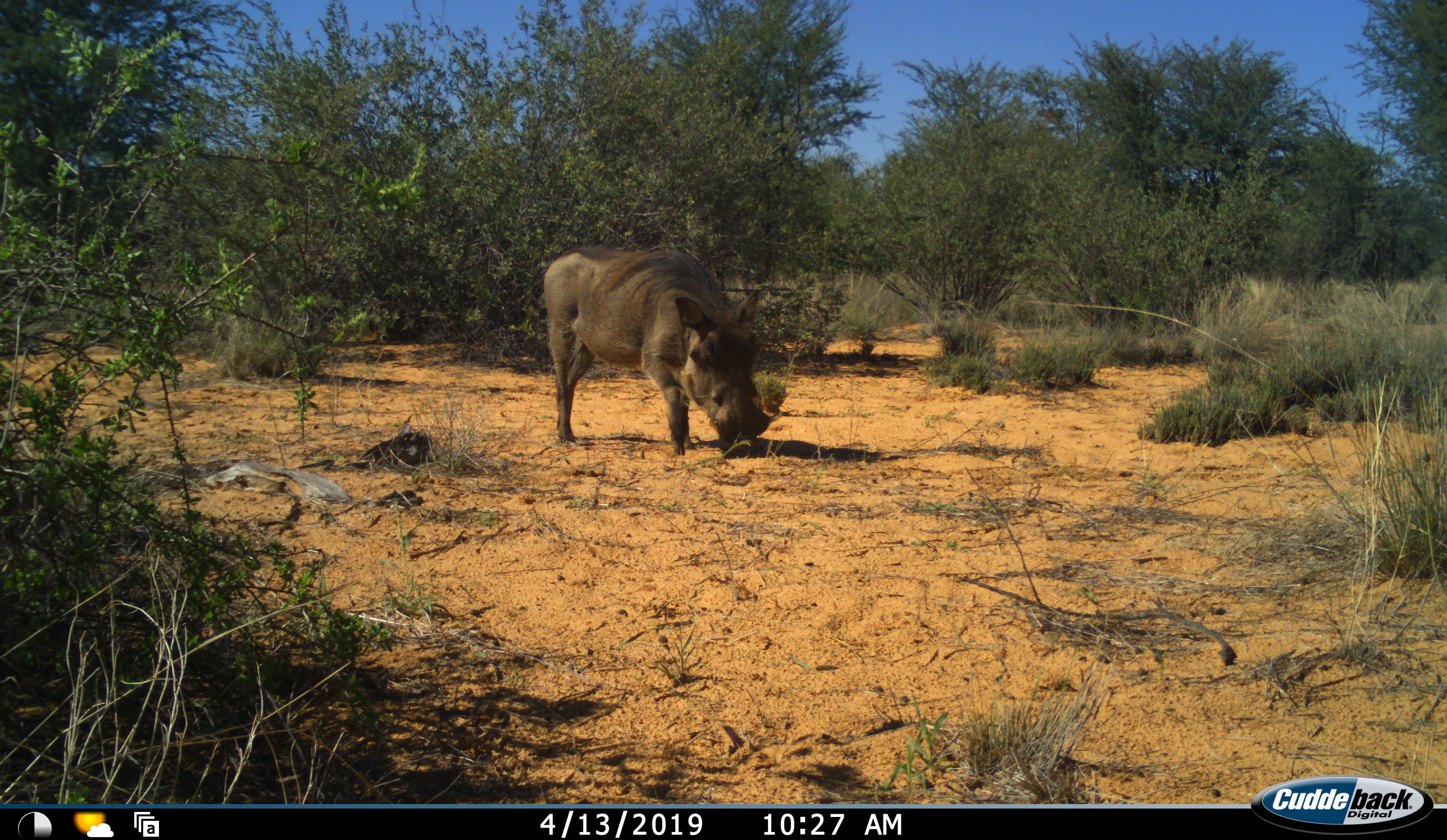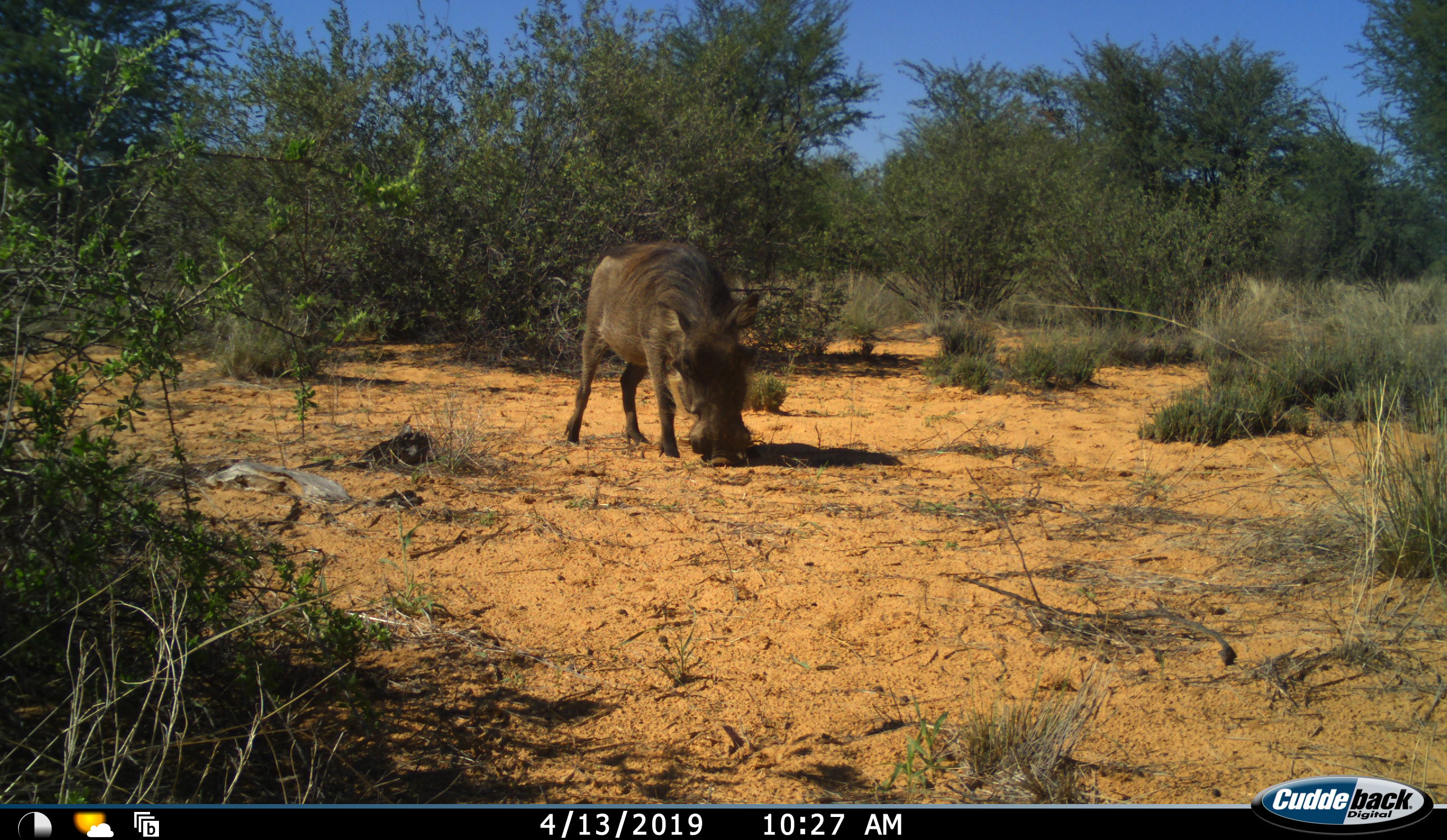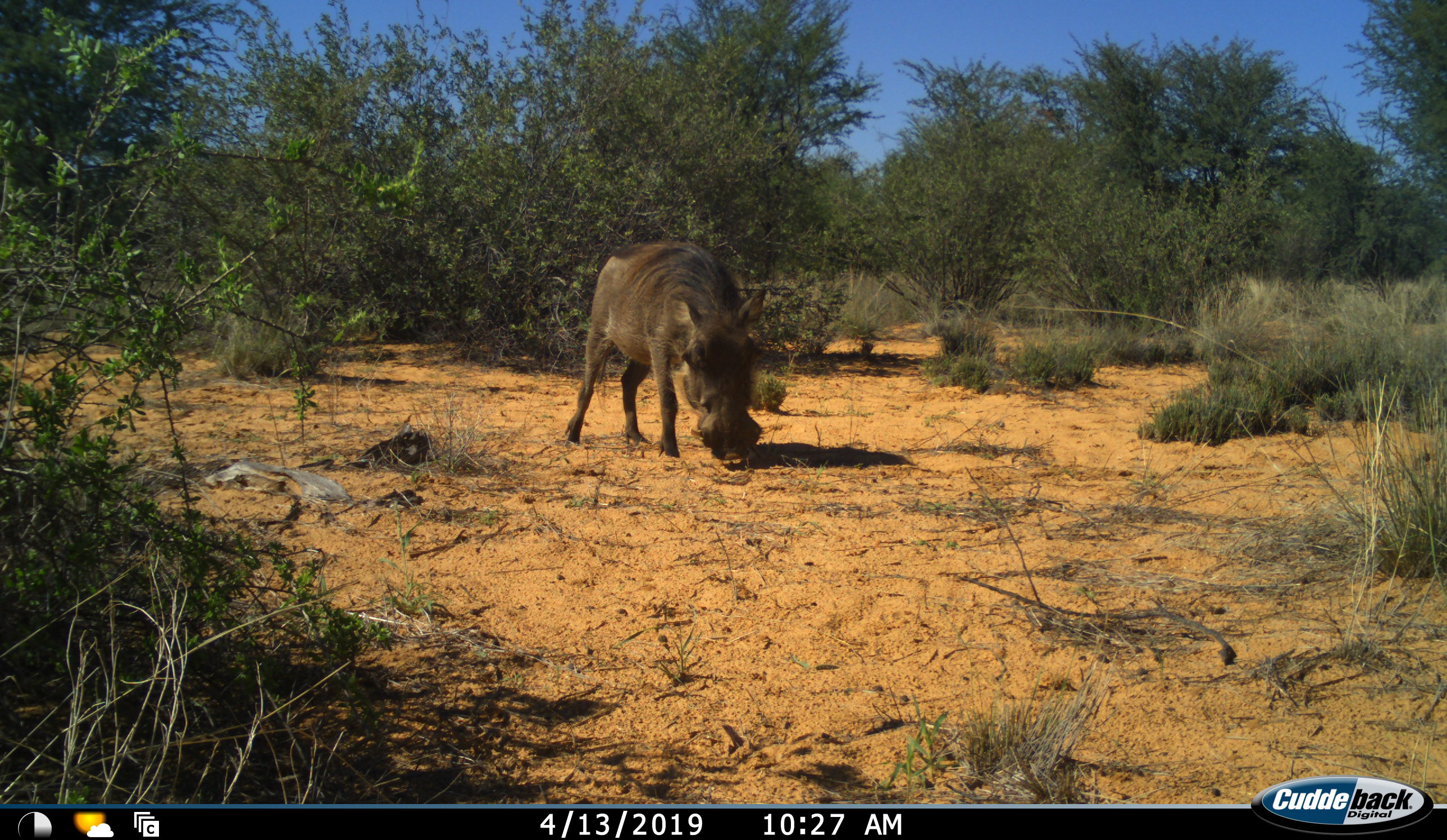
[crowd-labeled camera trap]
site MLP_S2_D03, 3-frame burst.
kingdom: Animalia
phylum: Chordata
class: Mammalia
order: Artiodactyla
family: Suidae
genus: Phacochoerus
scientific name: Phacochoerus africanus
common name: warthog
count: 1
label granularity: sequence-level